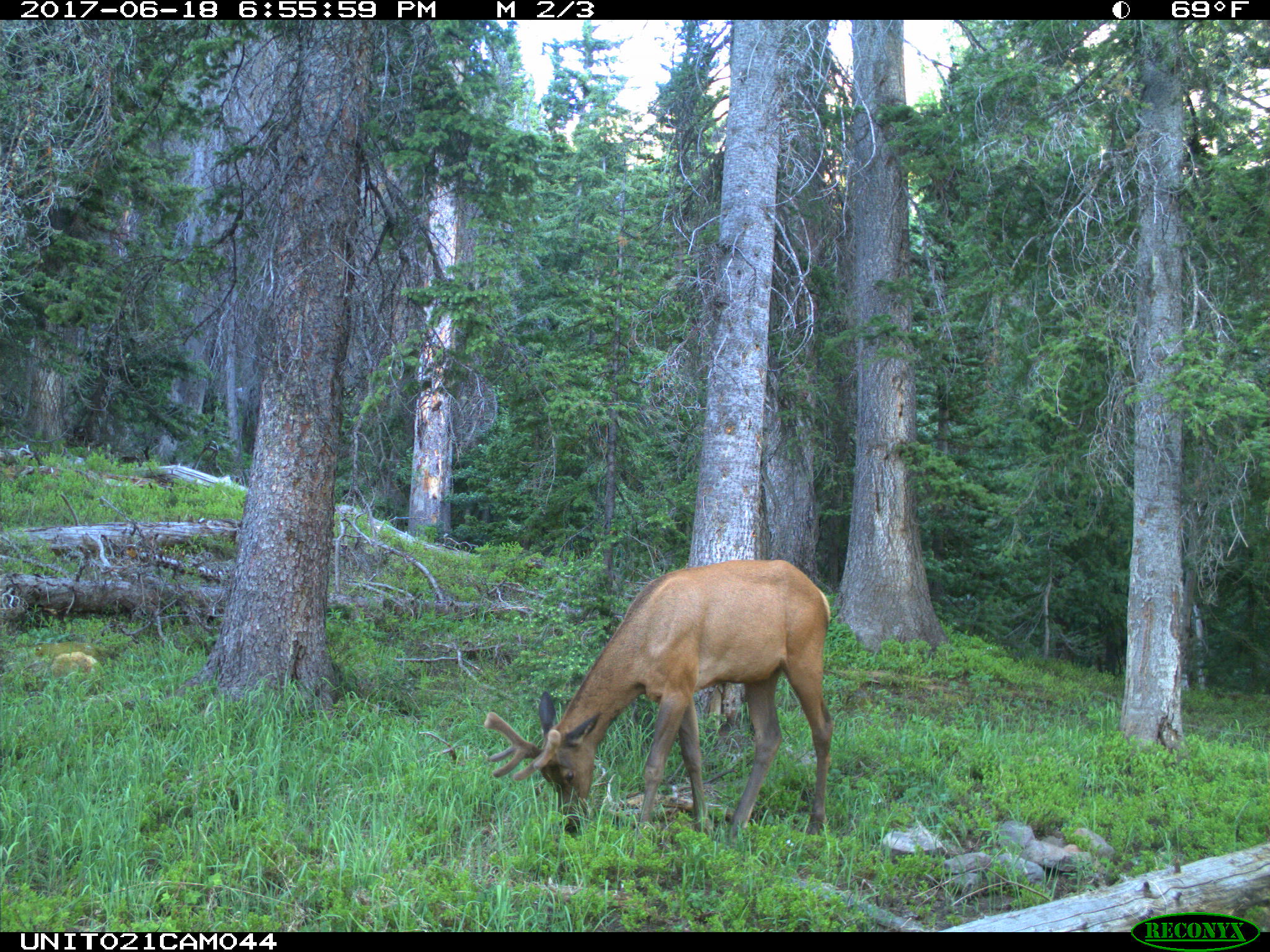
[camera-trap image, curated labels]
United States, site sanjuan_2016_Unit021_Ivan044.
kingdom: Animalia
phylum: Chordata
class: Mammalia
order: Artiodactyla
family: Cervidae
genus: Cervus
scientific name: Cervus elaphus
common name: red deer